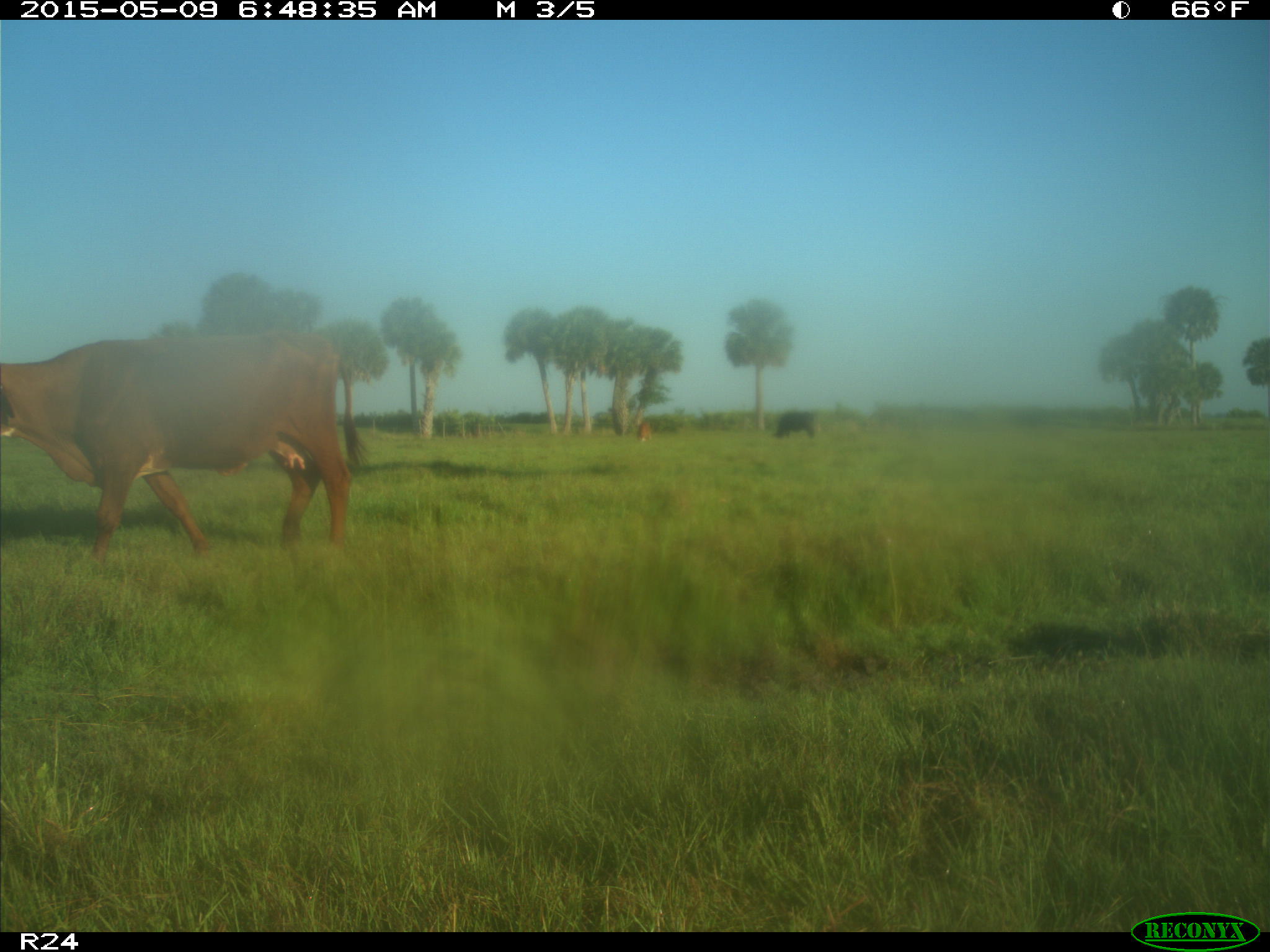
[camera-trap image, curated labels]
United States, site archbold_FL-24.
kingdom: Animalia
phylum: Chordata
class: Mammalia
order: Artiodactyla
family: Bovidae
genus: Bos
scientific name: Bos taurus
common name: domestic cow